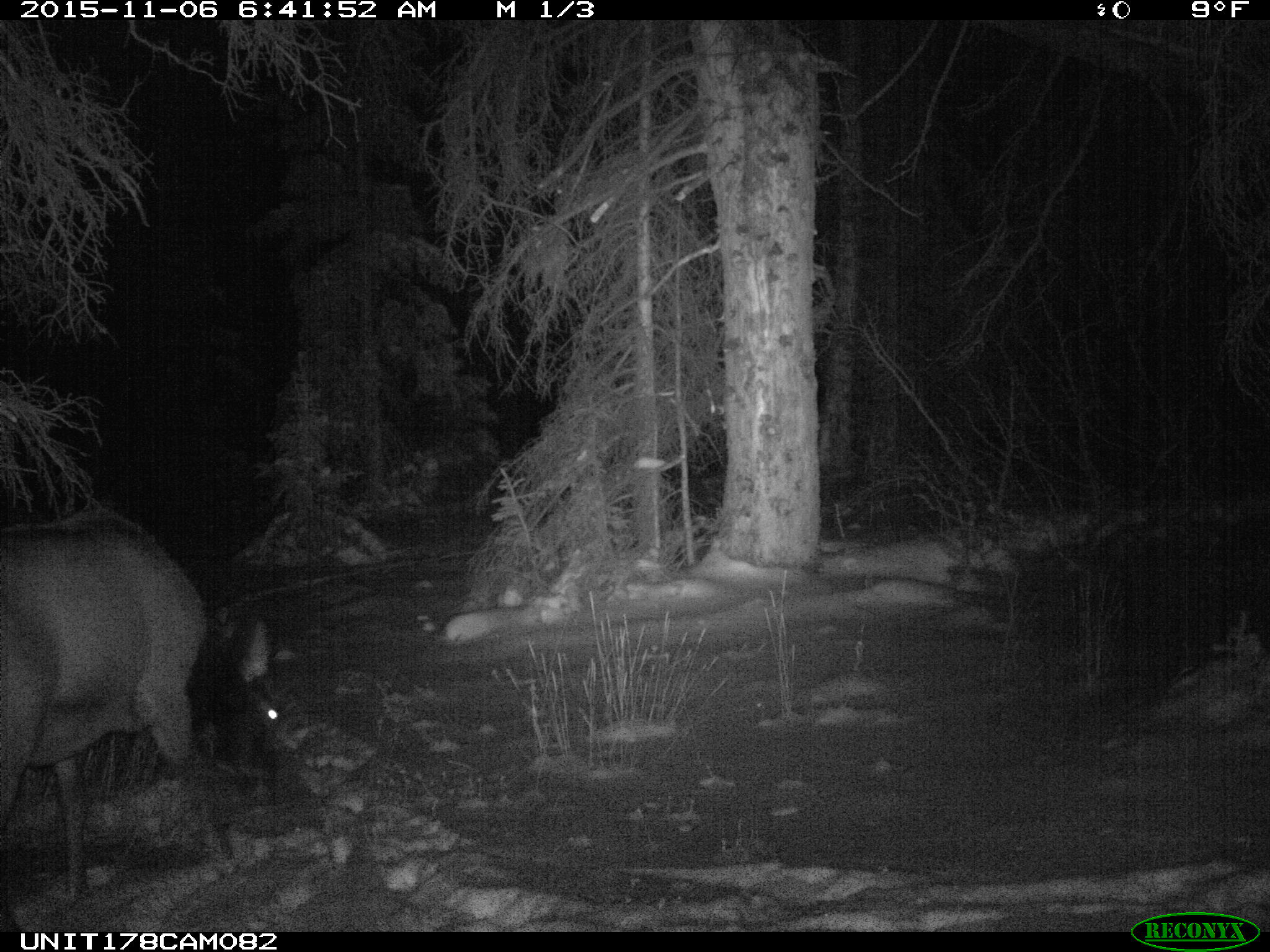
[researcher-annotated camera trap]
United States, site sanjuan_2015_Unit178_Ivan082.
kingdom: Animalia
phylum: Chordata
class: Mammalia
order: Artiodactyla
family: Cervidae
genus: Cervus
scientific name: Cervus elaphus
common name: red deer